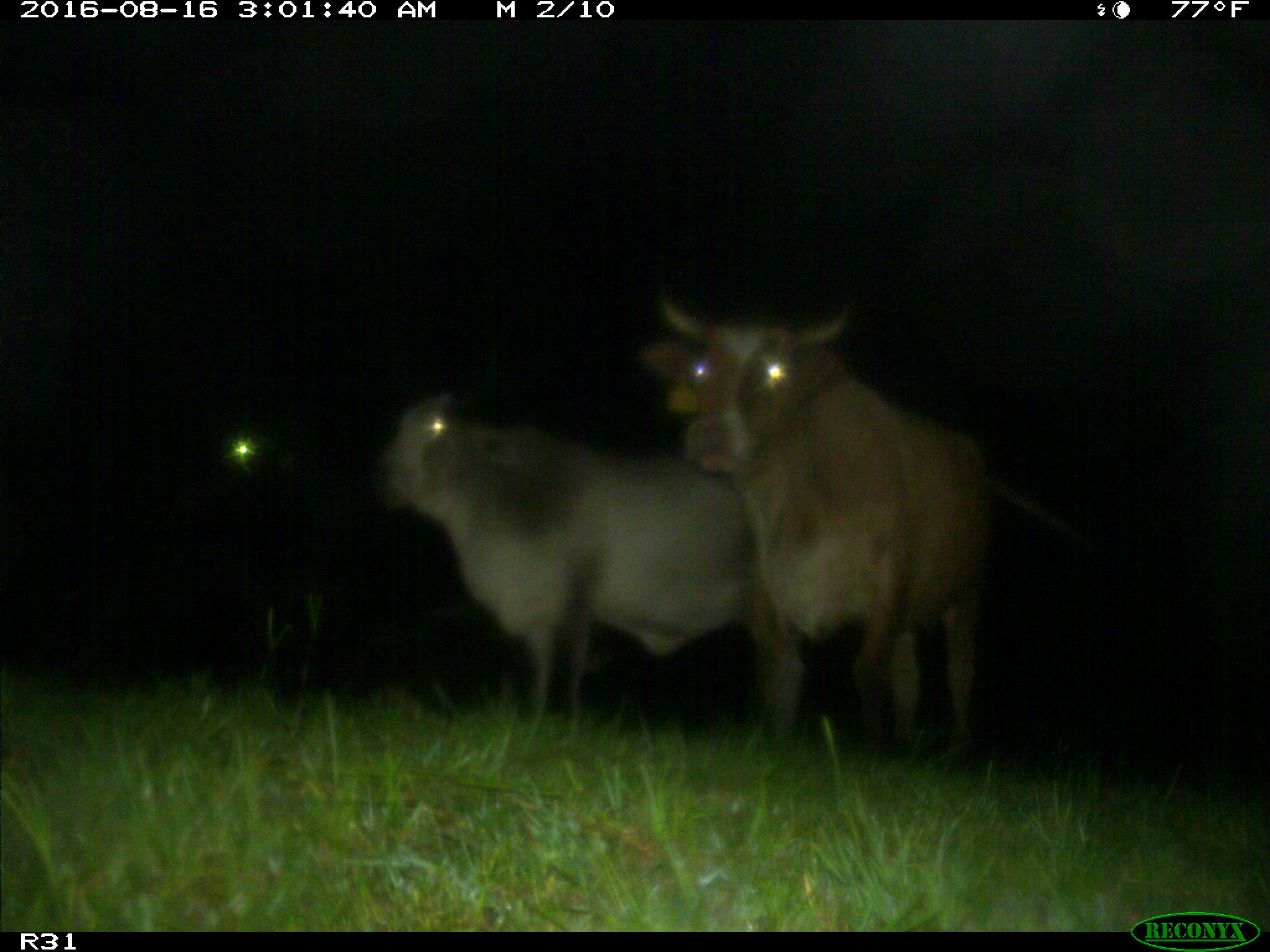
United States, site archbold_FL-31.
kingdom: Animalia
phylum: Chordata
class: Mammalia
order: Artiodactyla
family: Bovidae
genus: Bos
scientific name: Bos taurus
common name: domestic cow